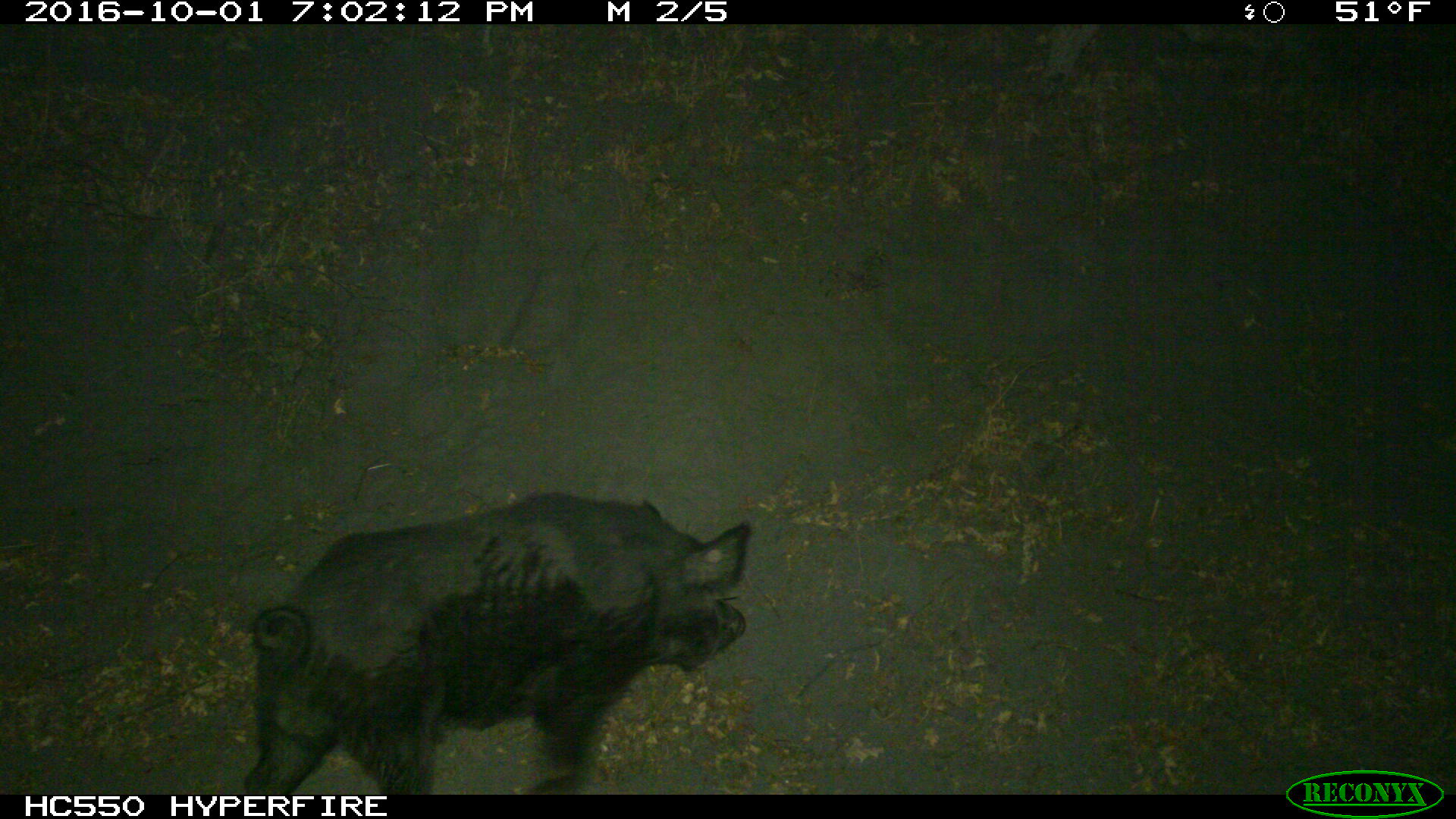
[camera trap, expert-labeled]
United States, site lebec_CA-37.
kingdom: Animalia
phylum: Chordata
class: Mammalia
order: Artiodactyla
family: Suidae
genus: Sus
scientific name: Sus scrofa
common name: wild boar